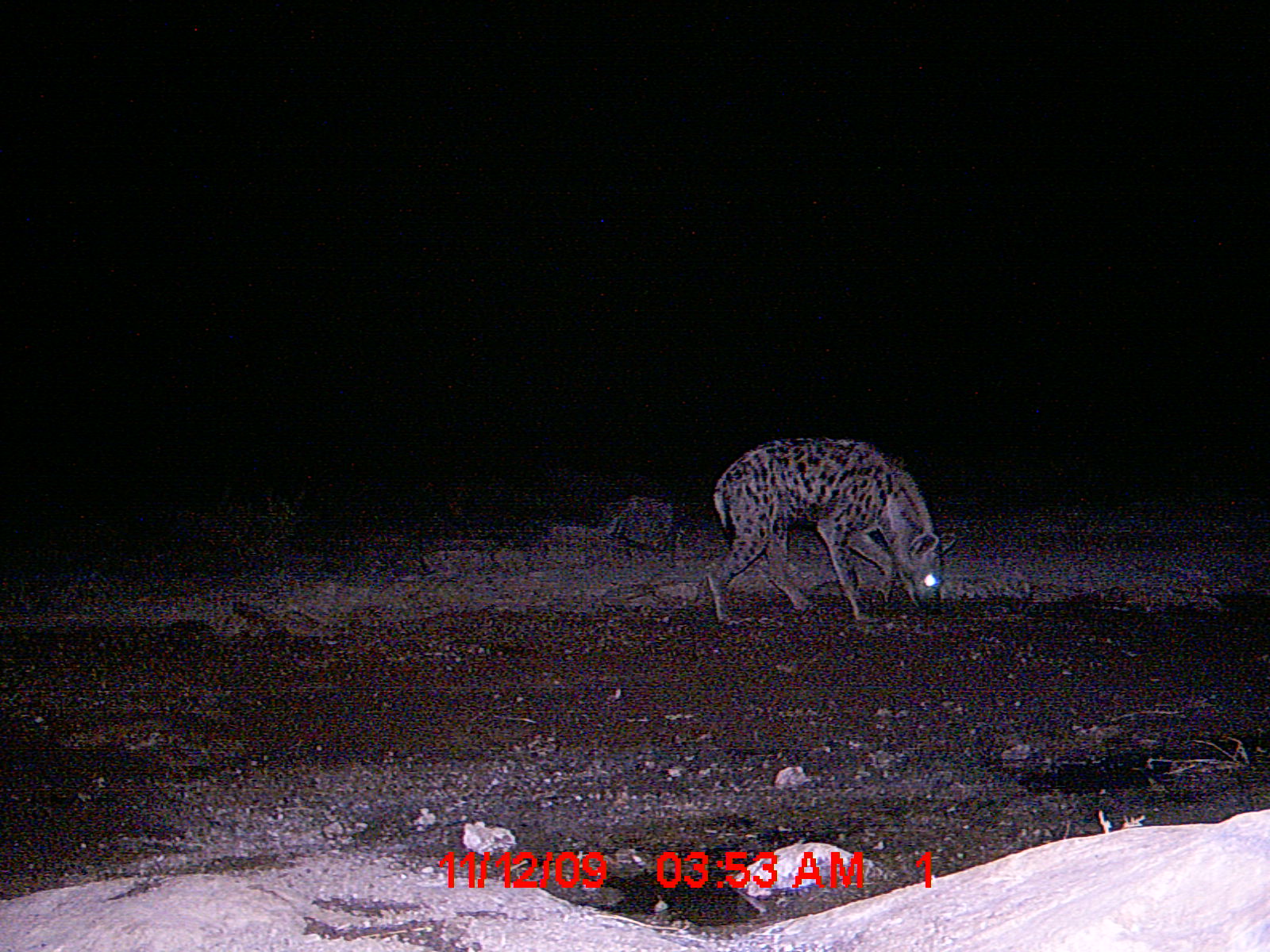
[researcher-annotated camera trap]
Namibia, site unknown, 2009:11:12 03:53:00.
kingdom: Animalia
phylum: Chordata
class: Mammalia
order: Carnivora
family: Hyaenidae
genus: Crocuta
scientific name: Crocuta crocuta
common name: spotted hyena